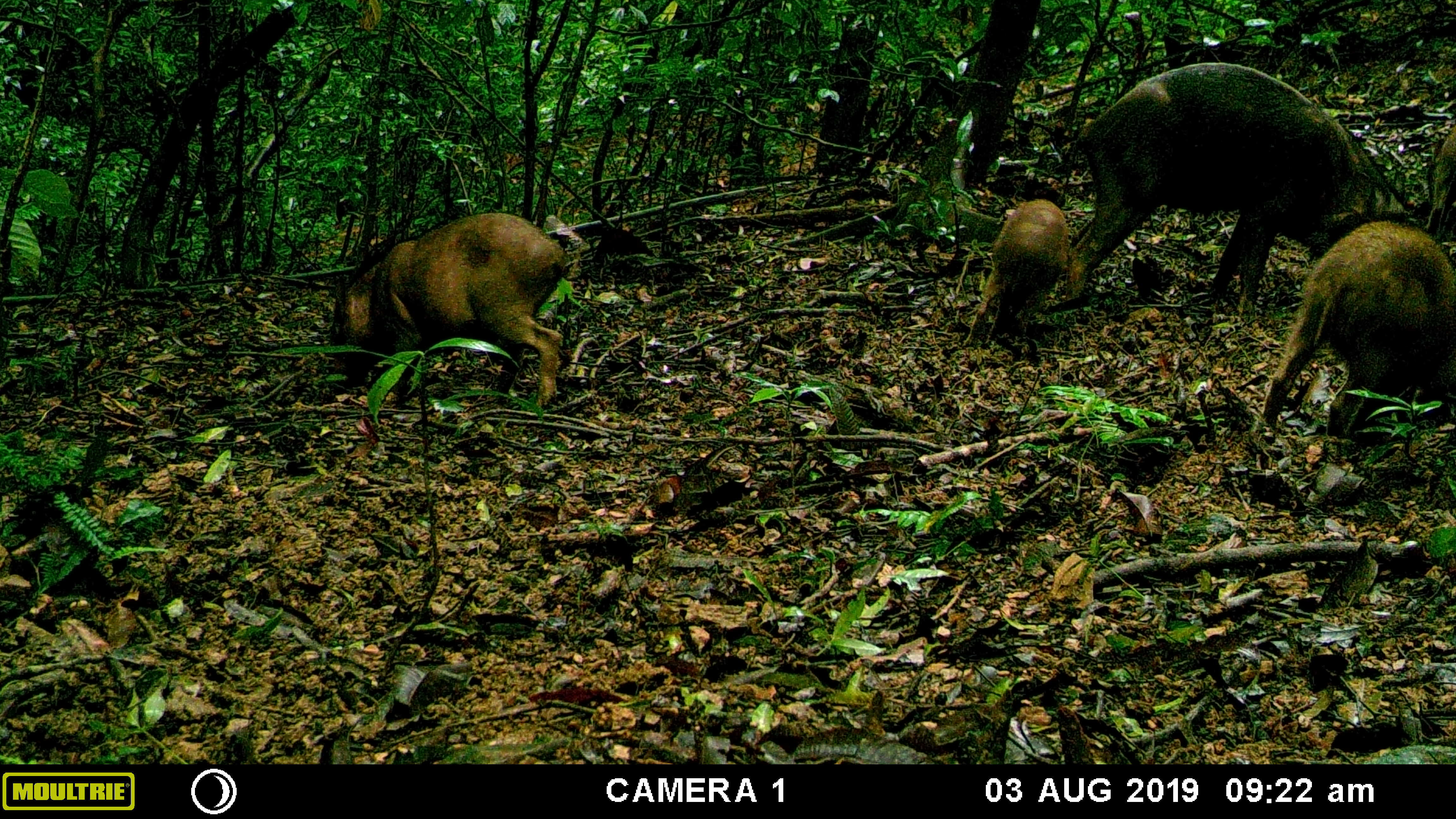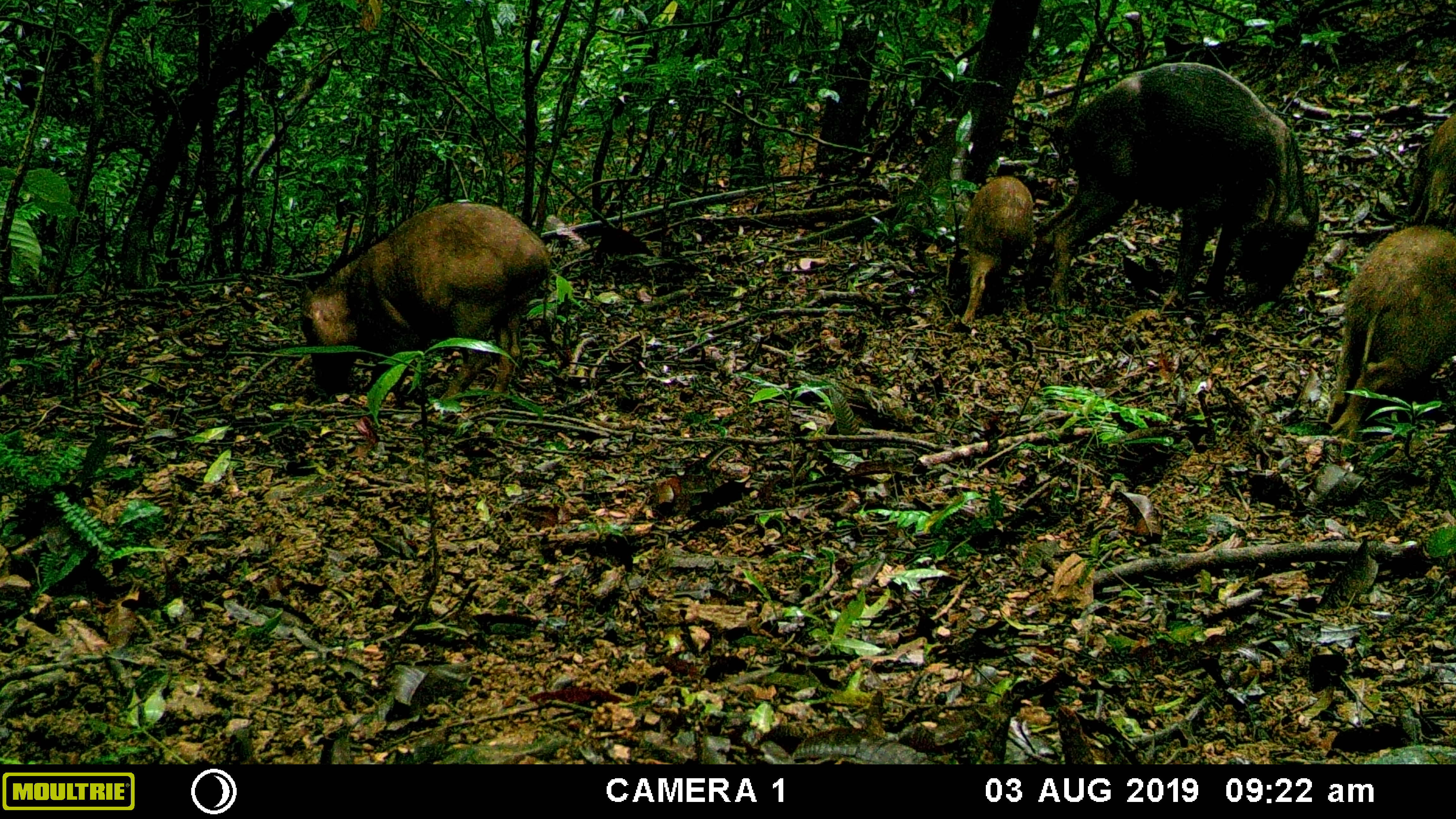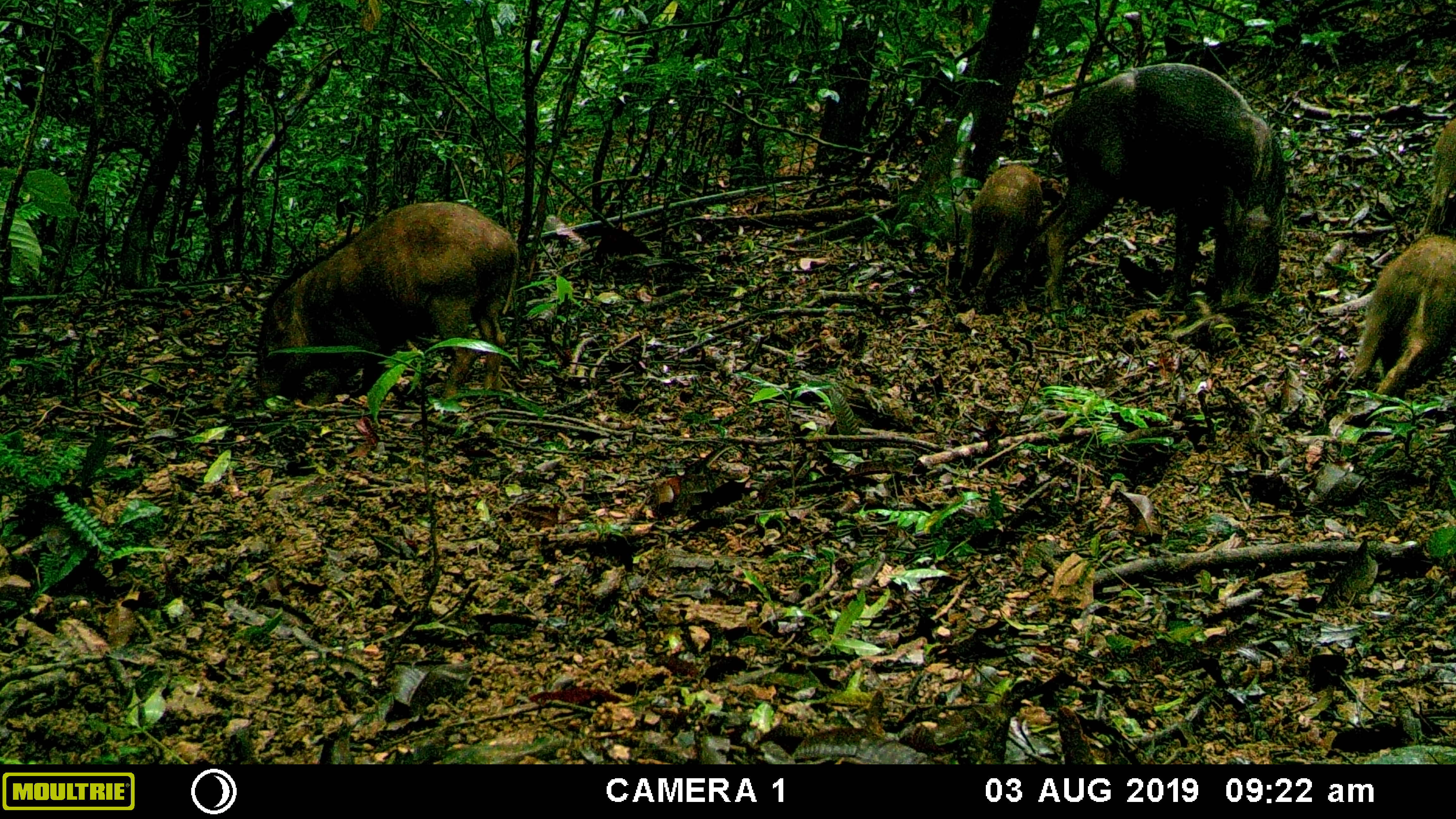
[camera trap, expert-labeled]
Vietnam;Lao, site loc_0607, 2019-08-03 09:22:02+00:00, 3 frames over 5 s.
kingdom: Animalia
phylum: Chordata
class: Mammalia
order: Artiodactyla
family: Suidae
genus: Sus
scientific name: Sus scrofa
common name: eurasian wild pig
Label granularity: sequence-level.